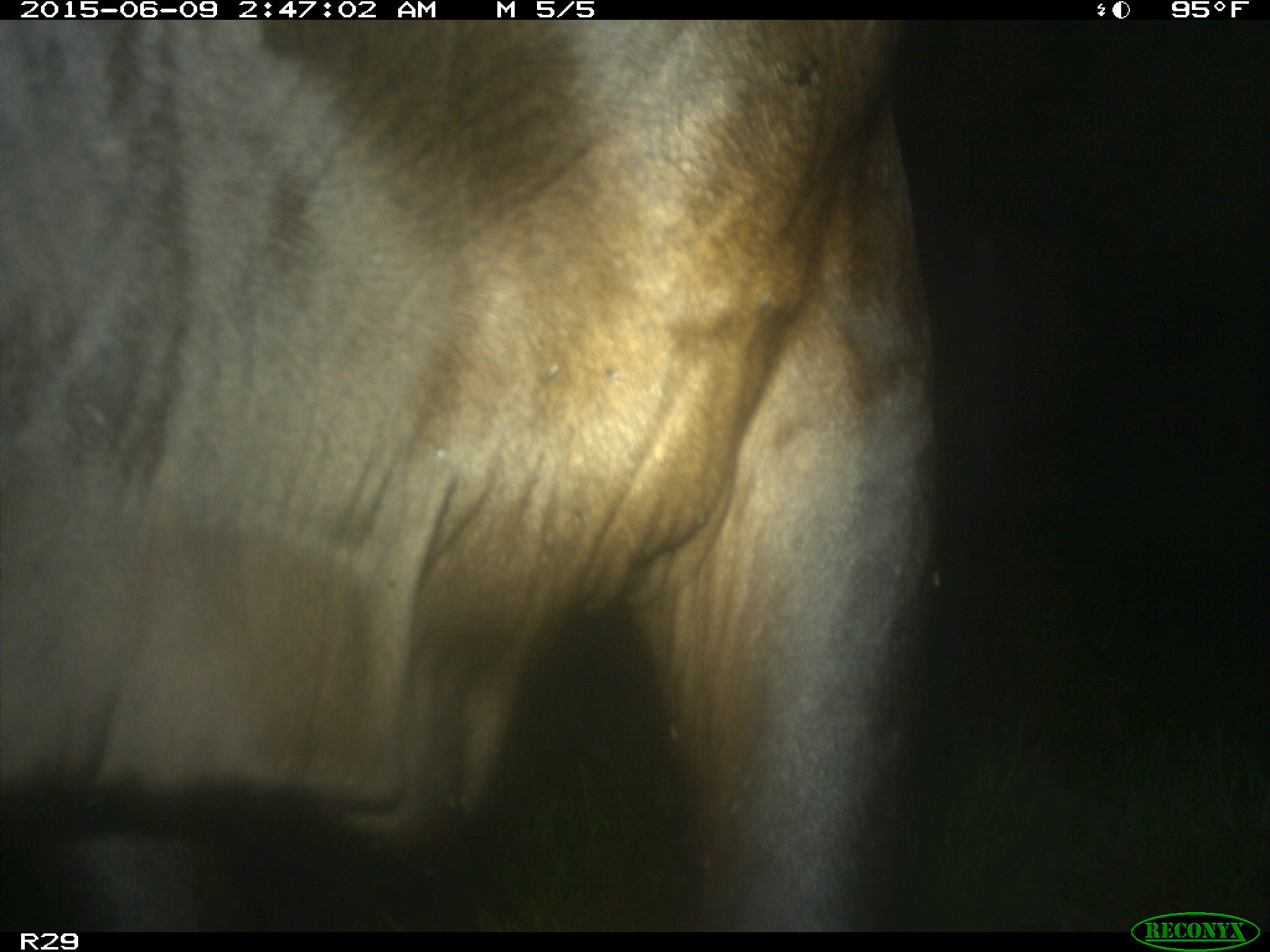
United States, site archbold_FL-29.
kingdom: Animalia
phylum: Chordata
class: Mammalia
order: Artiodactyla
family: Bovidae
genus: Bos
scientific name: Bos taurus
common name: domestic cow